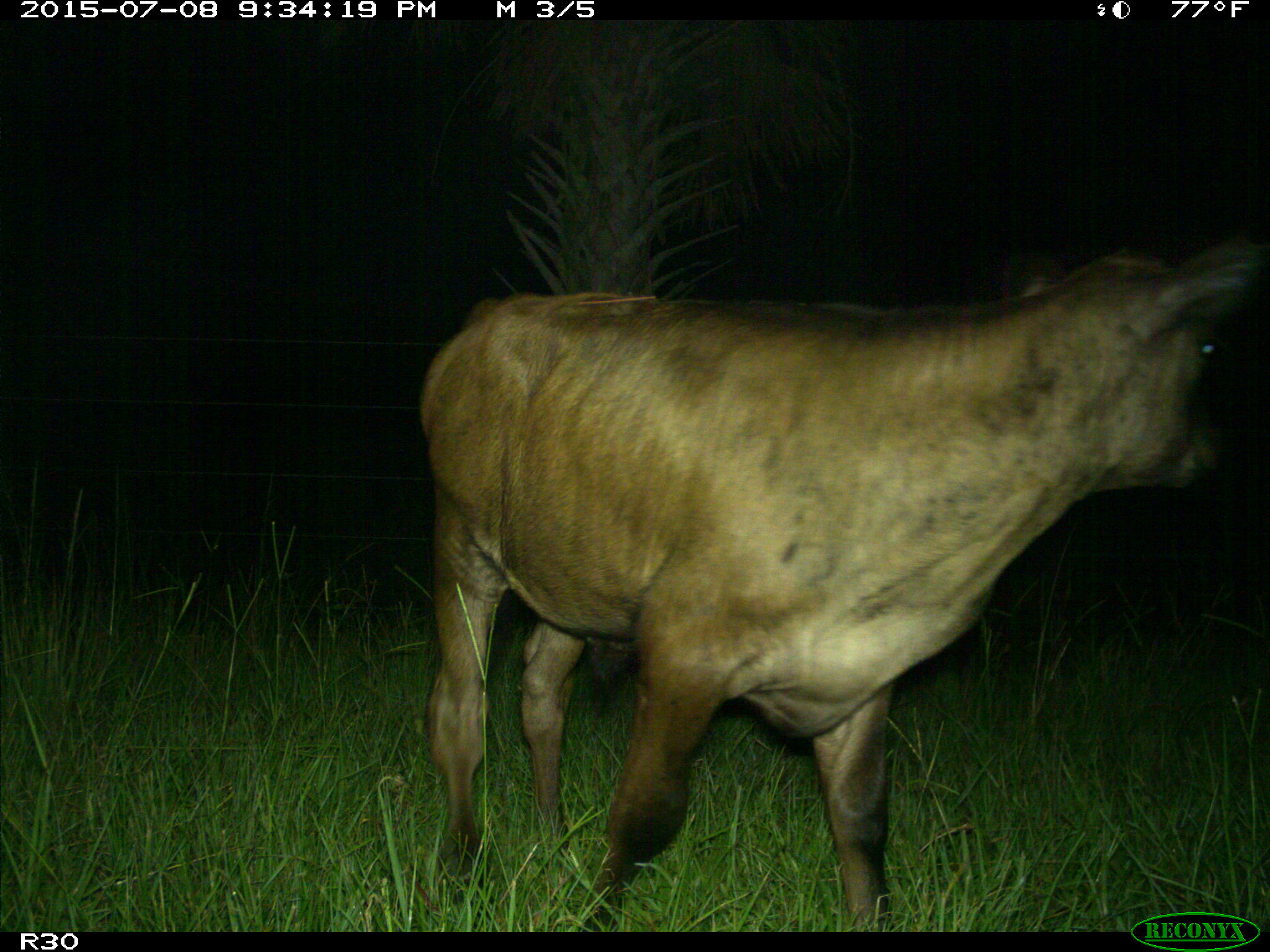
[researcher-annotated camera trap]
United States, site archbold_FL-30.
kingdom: Animalia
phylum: Chordata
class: Mammalia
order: Artiodactyla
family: Bovidae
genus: Bos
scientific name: Bos taurus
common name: domestic cow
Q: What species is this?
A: Bos taurus (domestic cow).